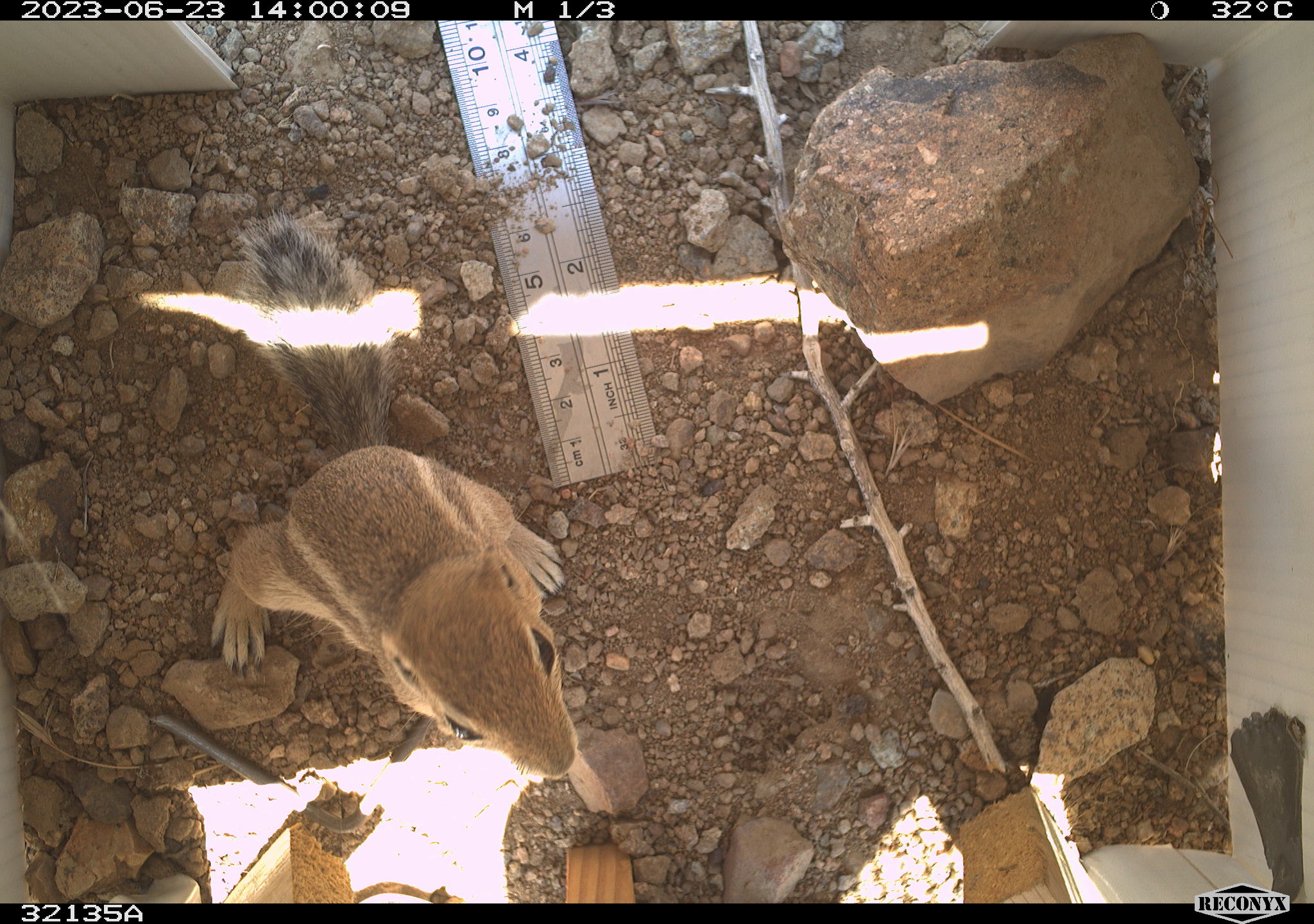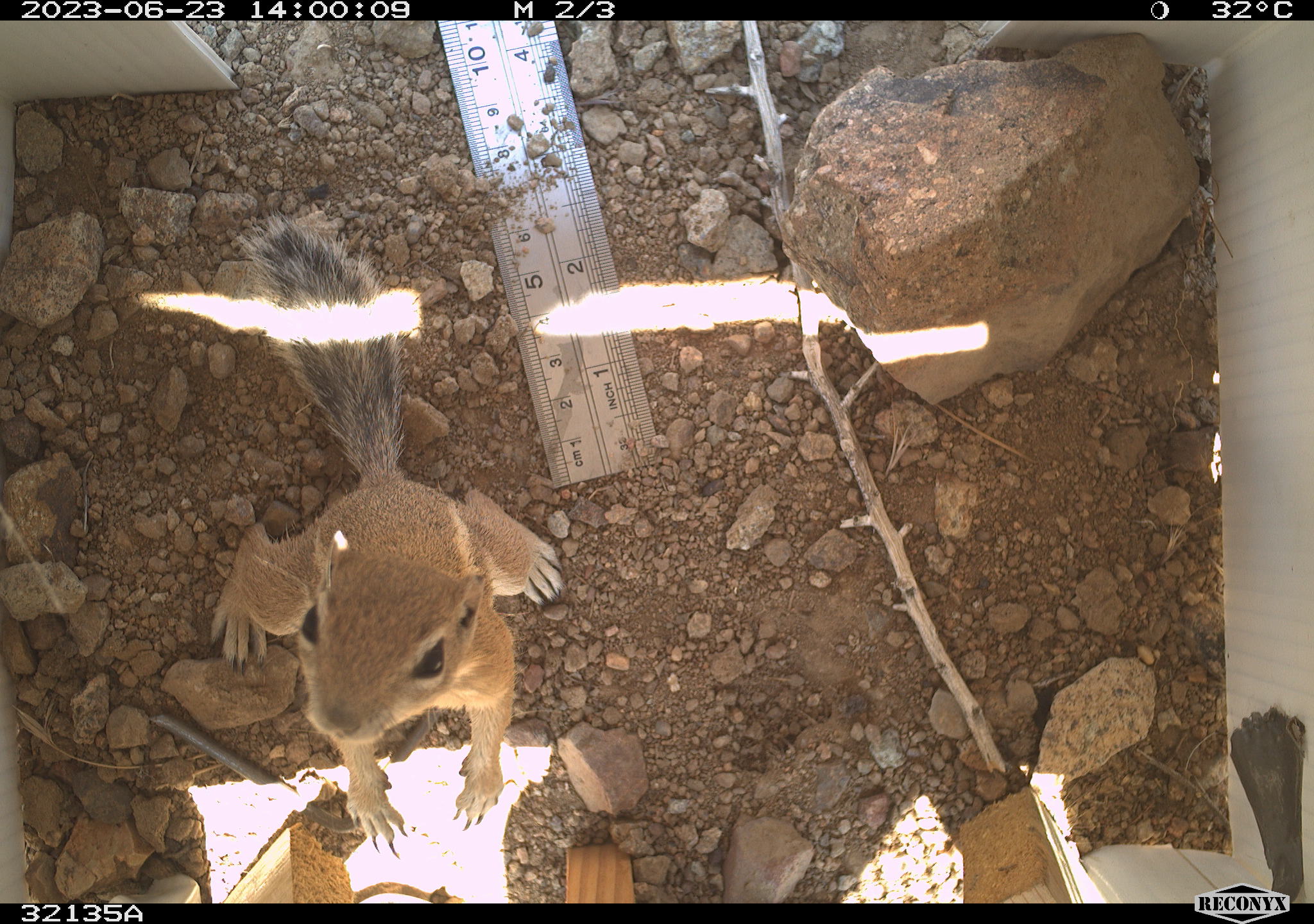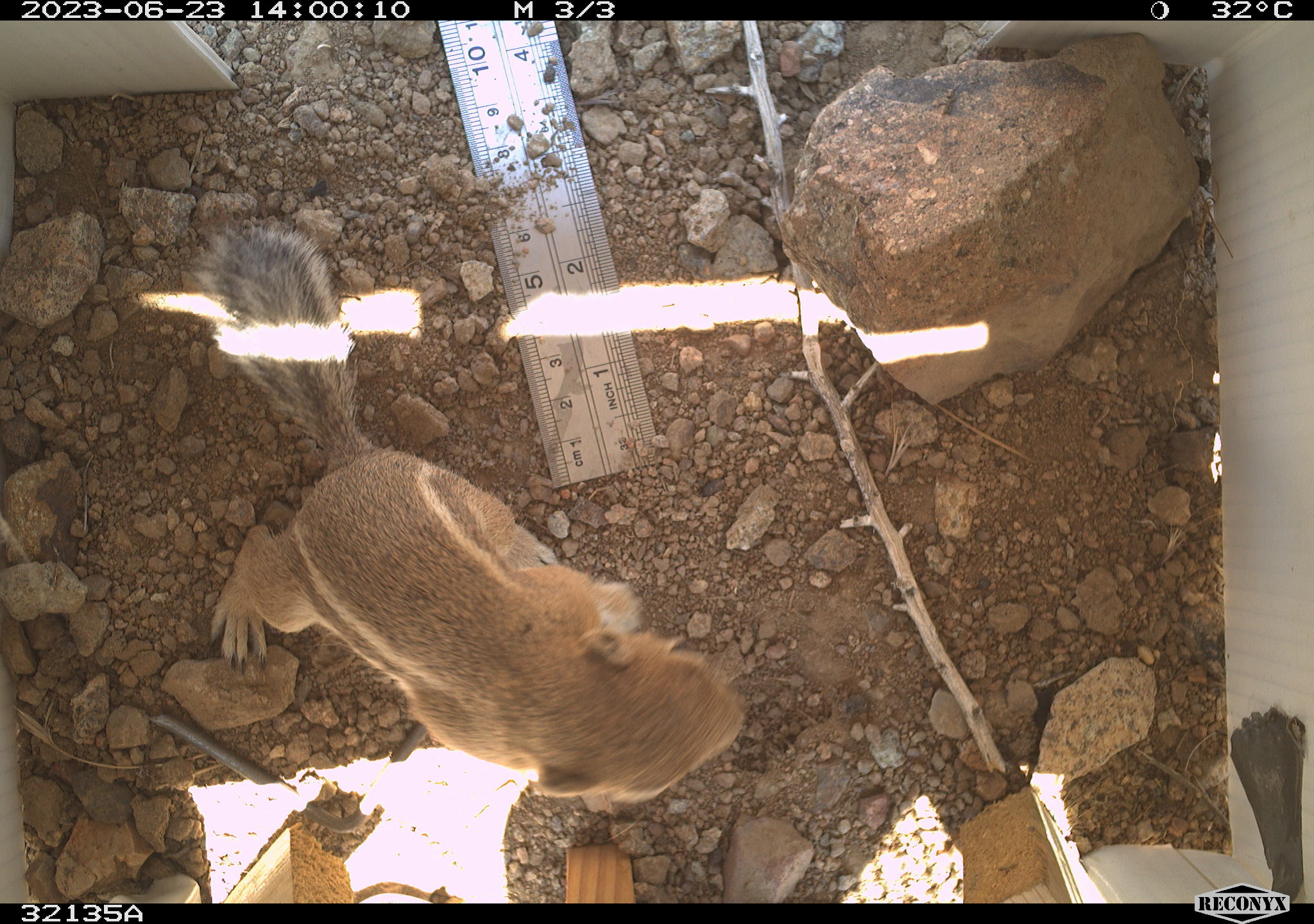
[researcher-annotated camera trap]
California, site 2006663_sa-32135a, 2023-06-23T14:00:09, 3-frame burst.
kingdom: Animalia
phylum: Chordata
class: Mammalia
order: Rodentia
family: Sciuridae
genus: Ammospermophilus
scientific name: Ammospermophilus leucurus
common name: white-tailed antelope squirrel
White-tailed antelope squirrel (Ammospermophilus leucurus).